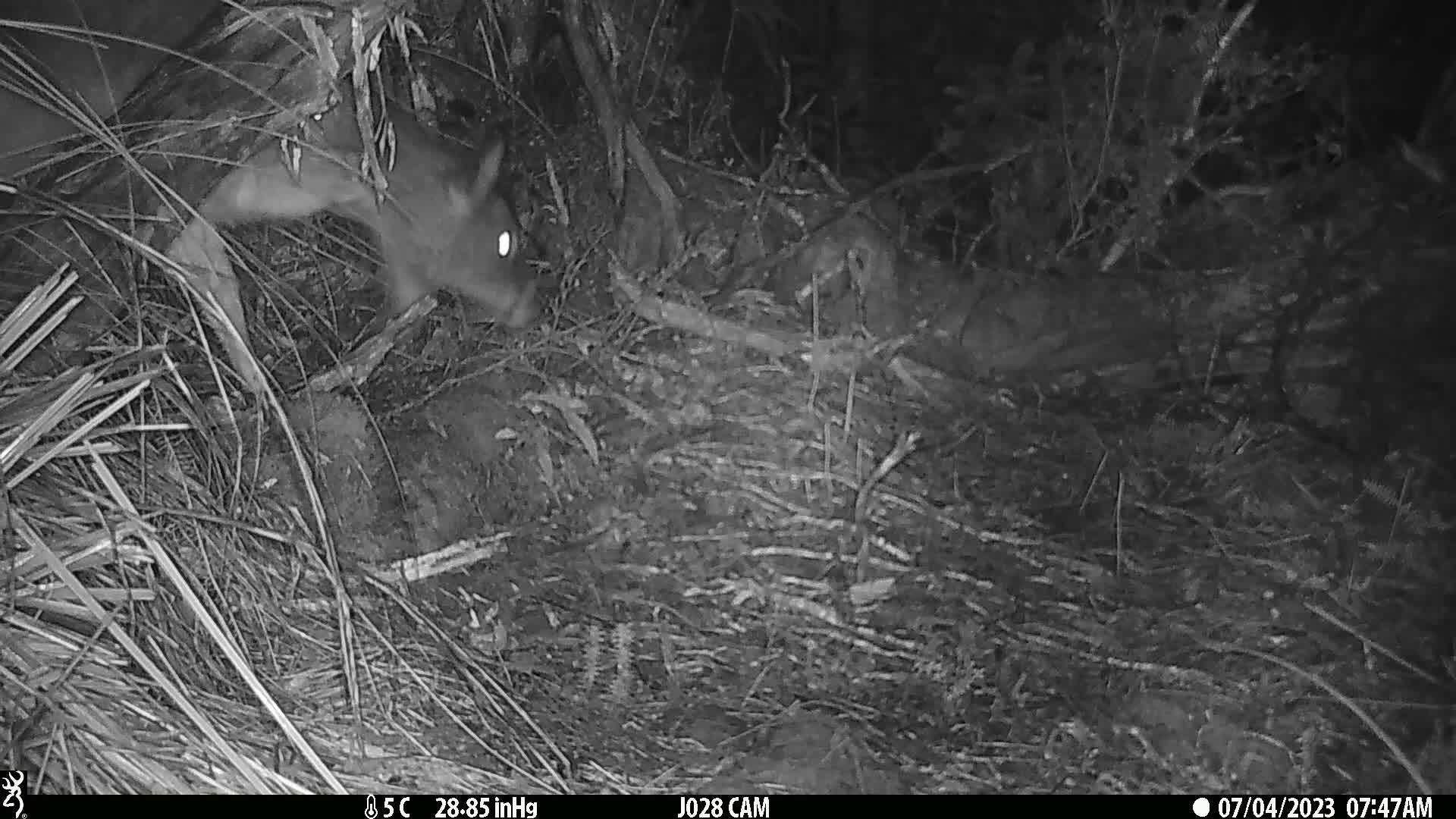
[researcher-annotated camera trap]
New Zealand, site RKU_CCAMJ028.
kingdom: Animalia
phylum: Chordata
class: Mammalia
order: Artiodactyla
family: Cervidae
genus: Odocoileus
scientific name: Odocoileus virginianus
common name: white-tailed deer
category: white tailed deer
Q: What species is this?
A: White tailed deer (white-tailed deer) (Odocoileus virginianus).